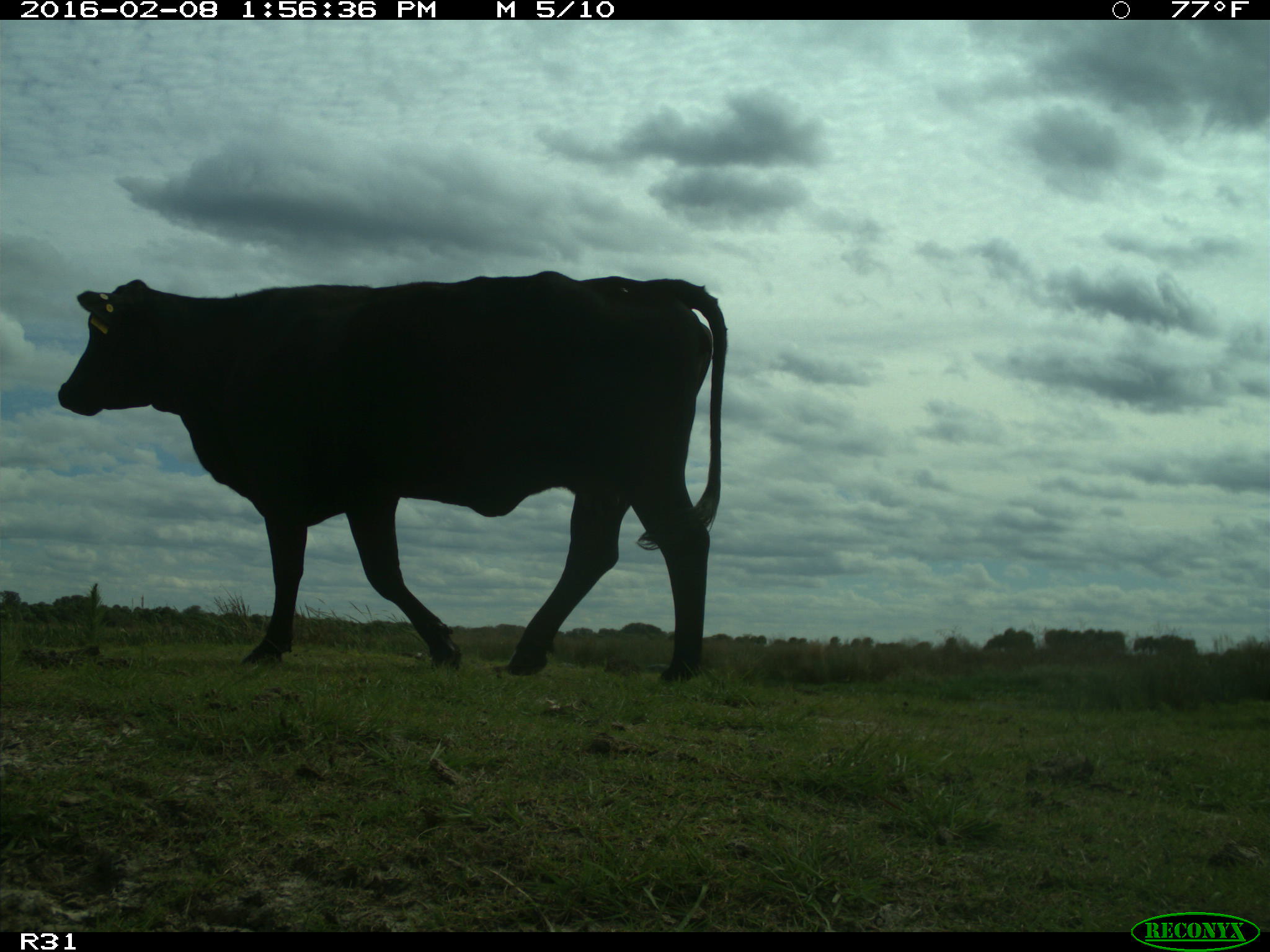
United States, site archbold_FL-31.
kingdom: Animalia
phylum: Chordata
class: Mammalia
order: Artiodactyla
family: Bovidae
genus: Bos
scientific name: Bos taurus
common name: domestic cow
Bos taurus (domestic cow).